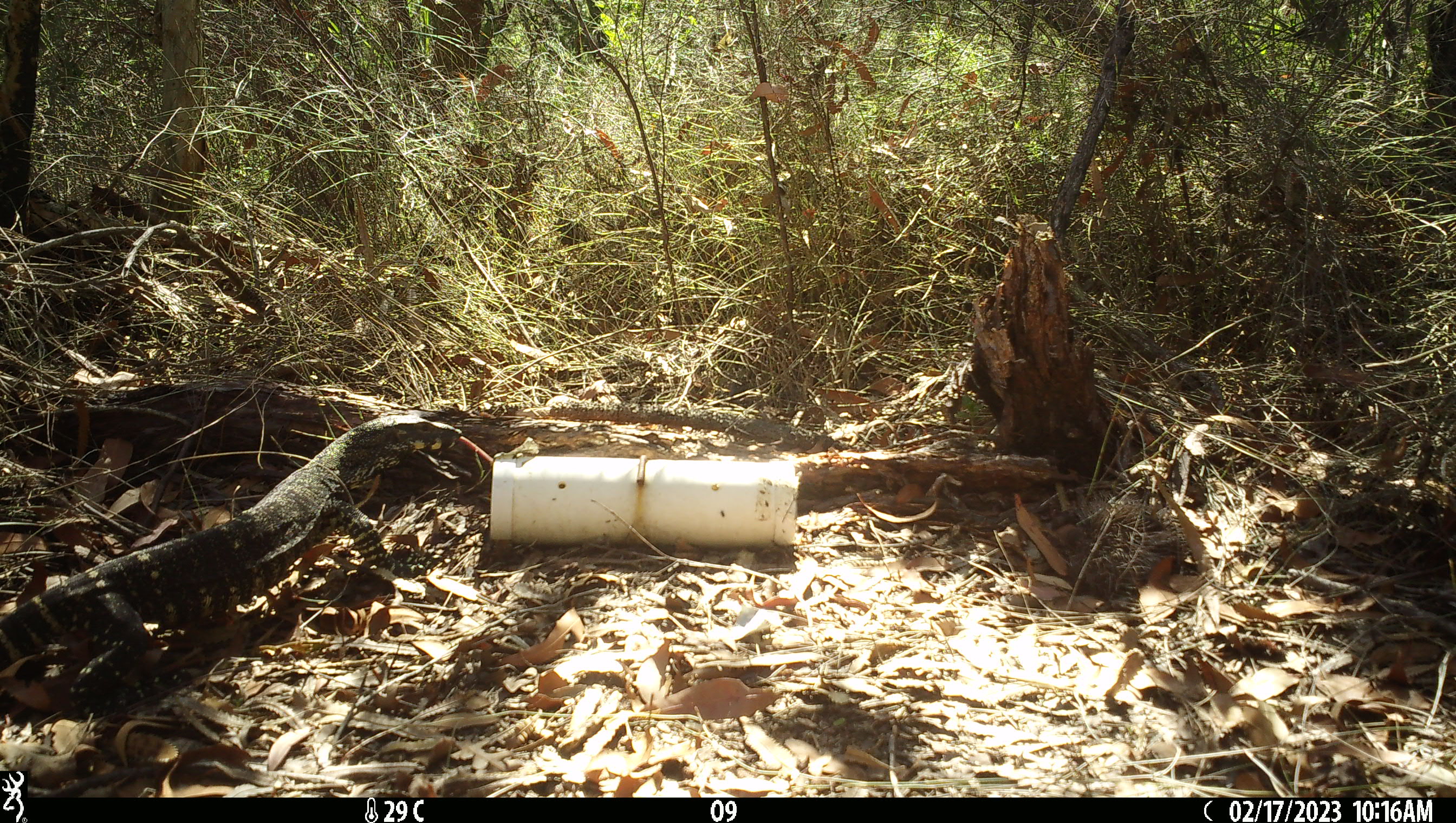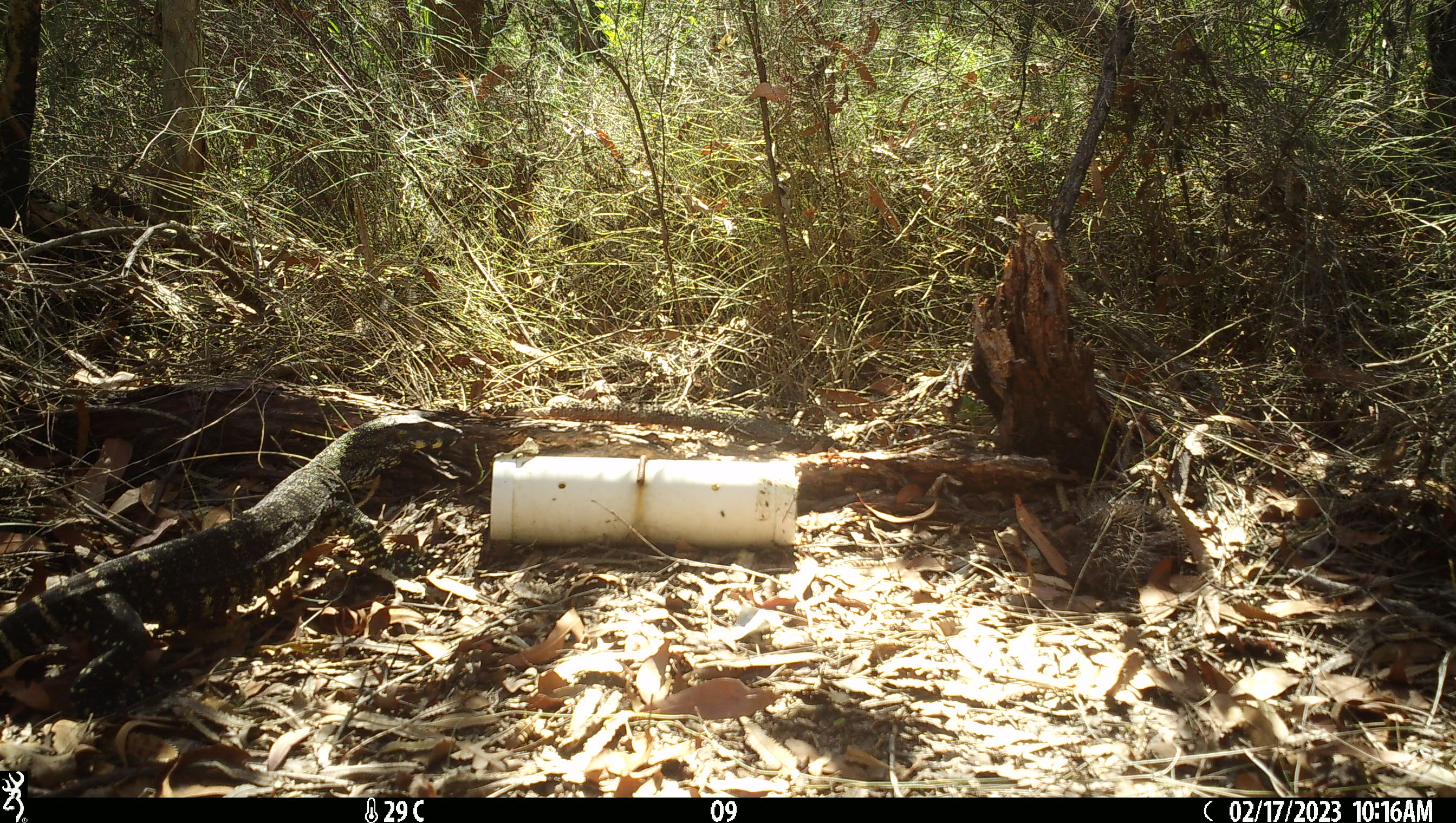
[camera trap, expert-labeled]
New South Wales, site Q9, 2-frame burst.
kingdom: Animalia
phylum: Chordata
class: Reptilia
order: Squamata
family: Varanidae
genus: Varanus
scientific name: Varanus varius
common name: lace monitor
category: goanna